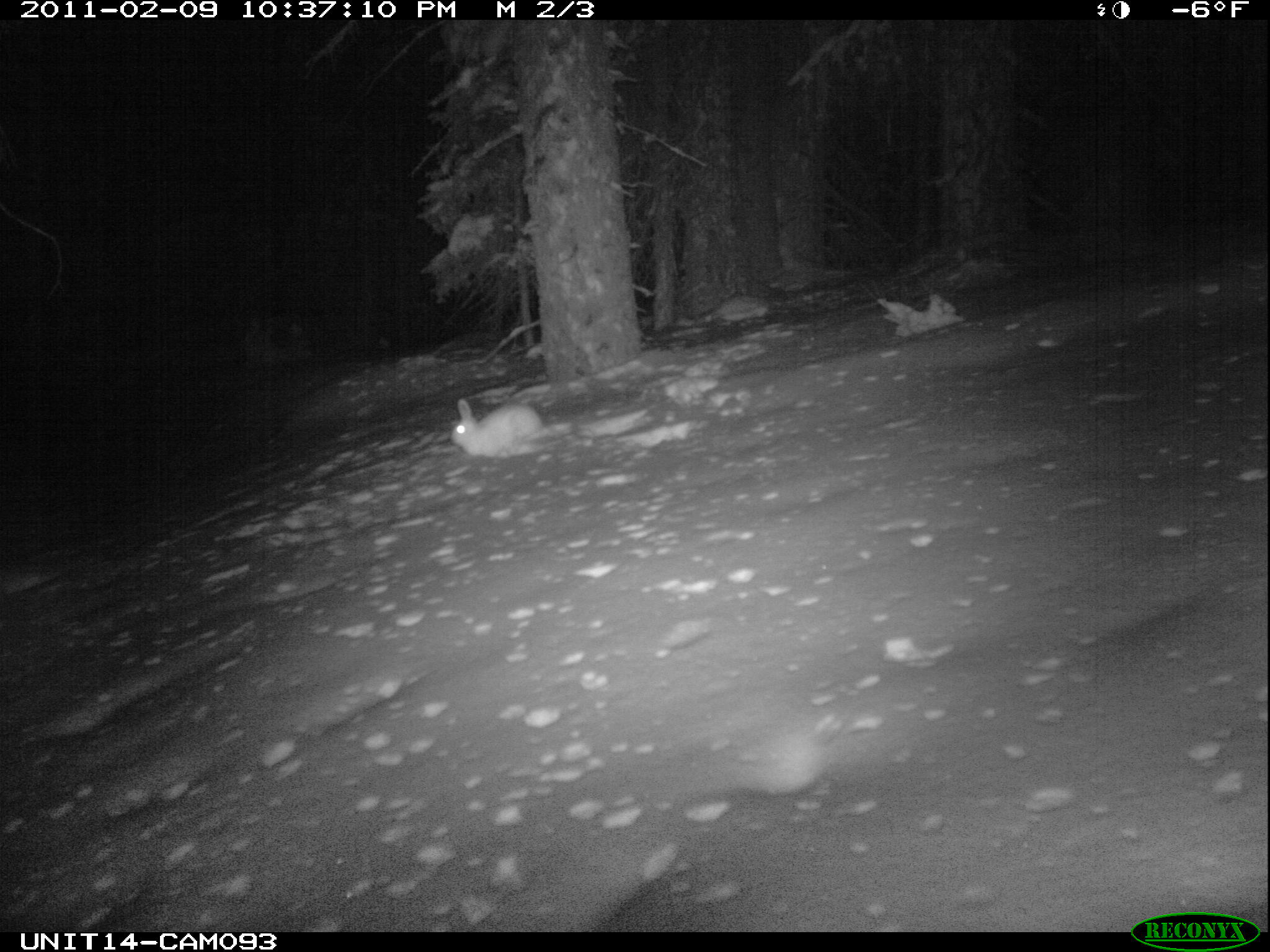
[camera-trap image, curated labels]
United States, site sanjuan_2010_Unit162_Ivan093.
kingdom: Animalia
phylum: Chordata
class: Mammalia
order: Lagomorpha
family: Leporidae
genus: Lepus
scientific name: Lepus americanus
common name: snowshoe hare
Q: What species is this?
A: Lepus americanus (snowshoe hare).